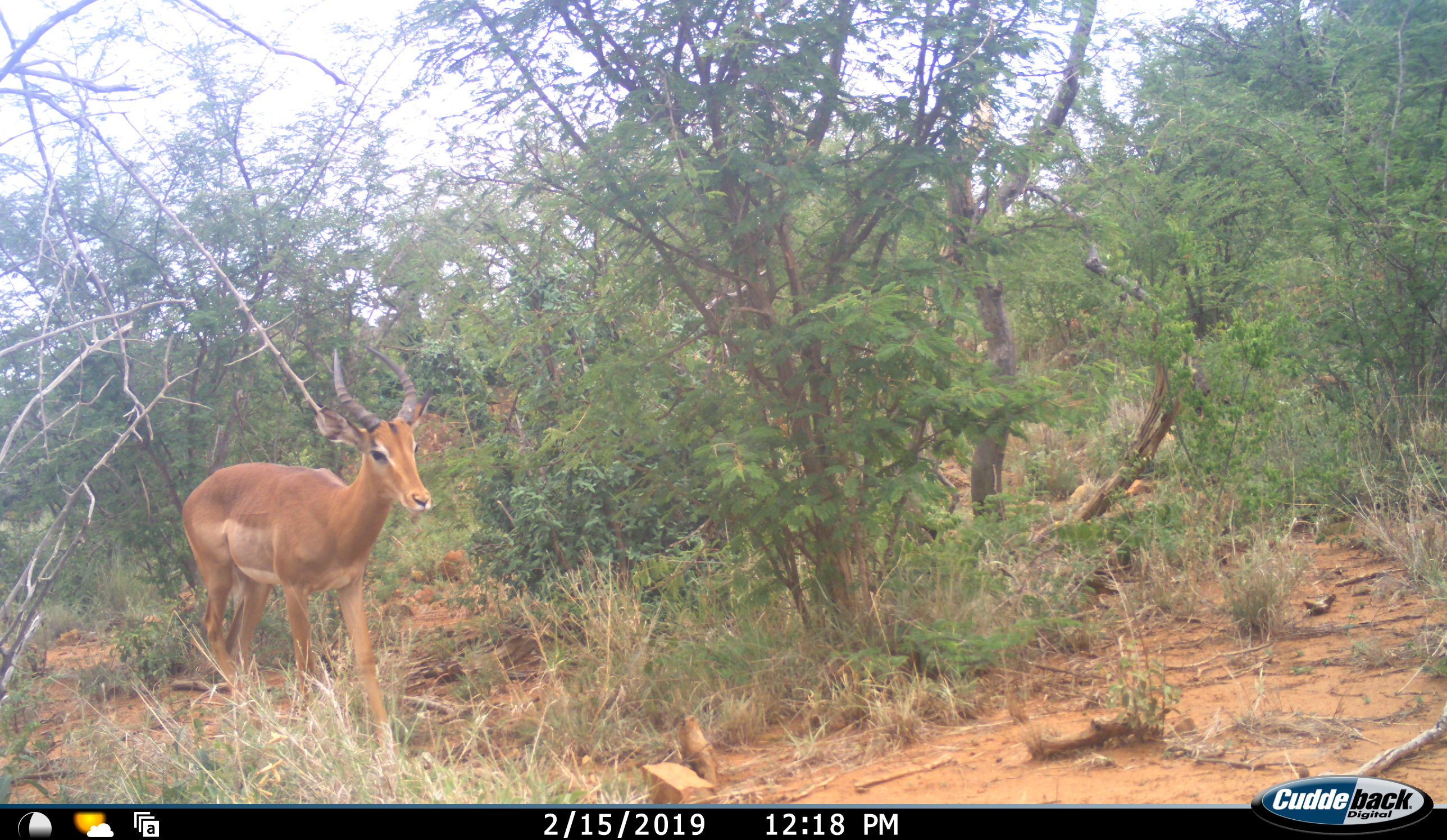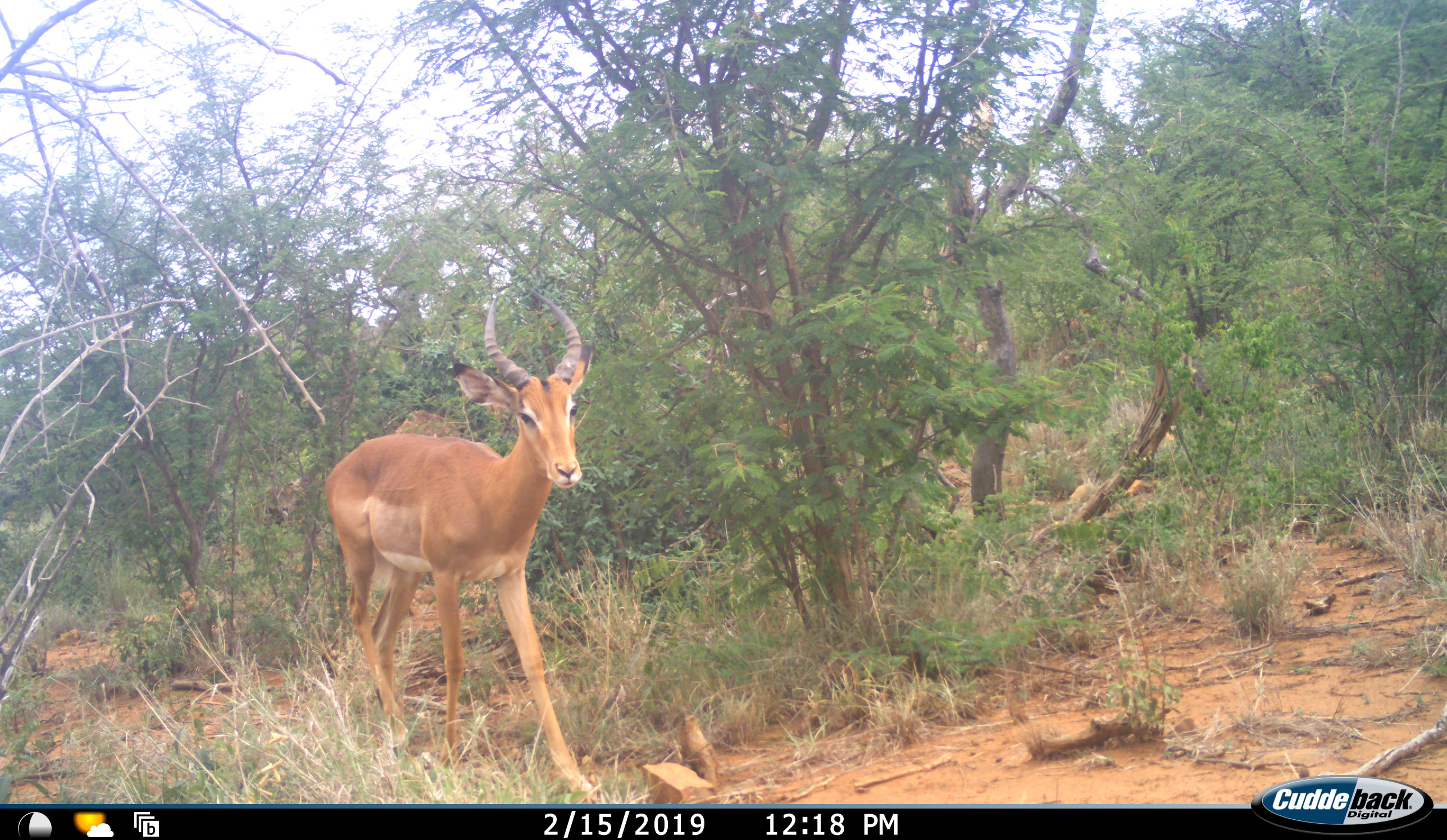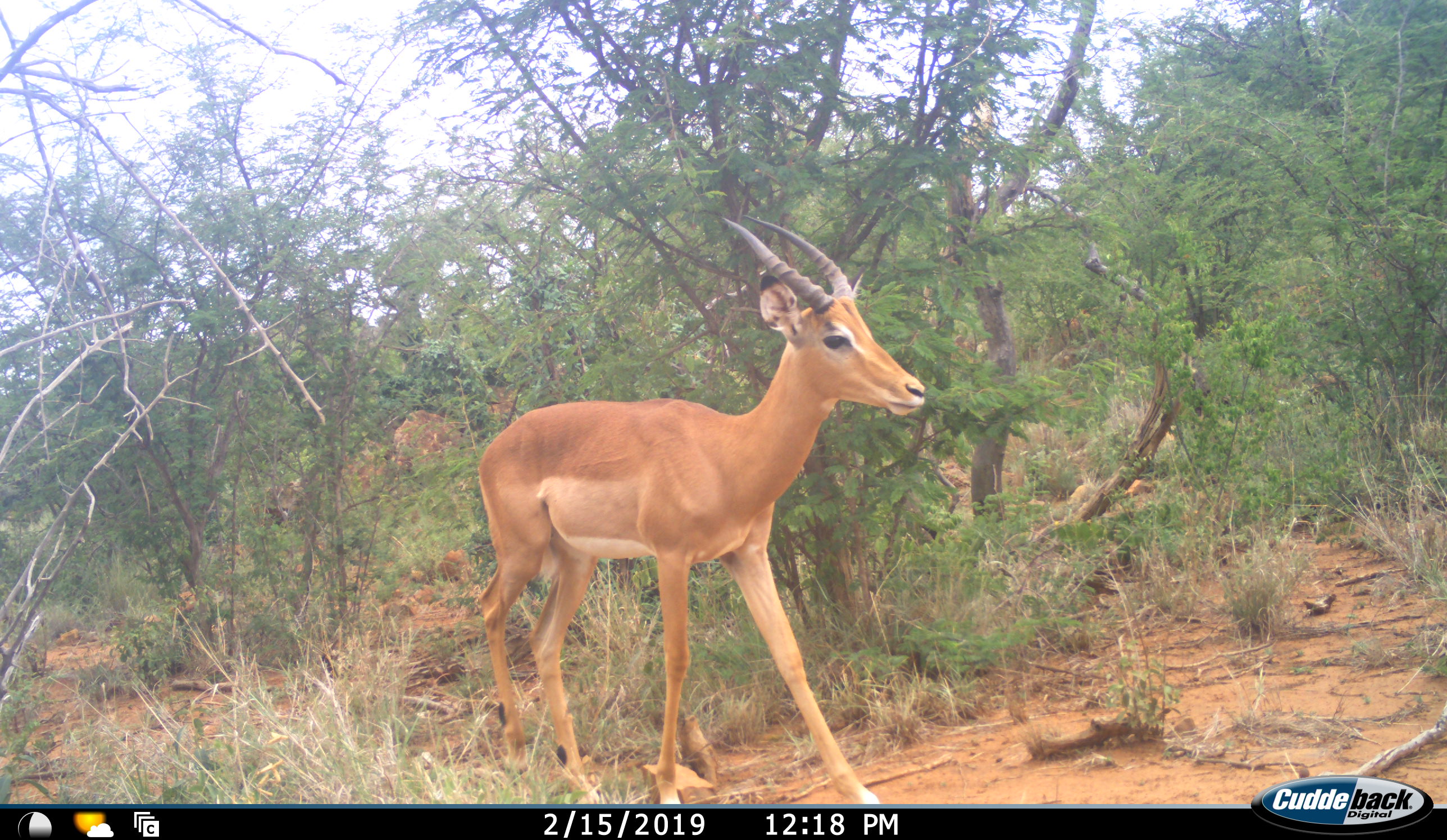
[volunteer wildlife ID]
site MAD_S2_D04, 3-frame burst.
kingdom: Animalia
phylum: Chordata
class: Mammalia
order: Artiodactyla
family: Bovidae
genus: Aepyceros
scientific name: Aepyceros melampus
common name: impala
Impala (Aepyceros melampus), count 1. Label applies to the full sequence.